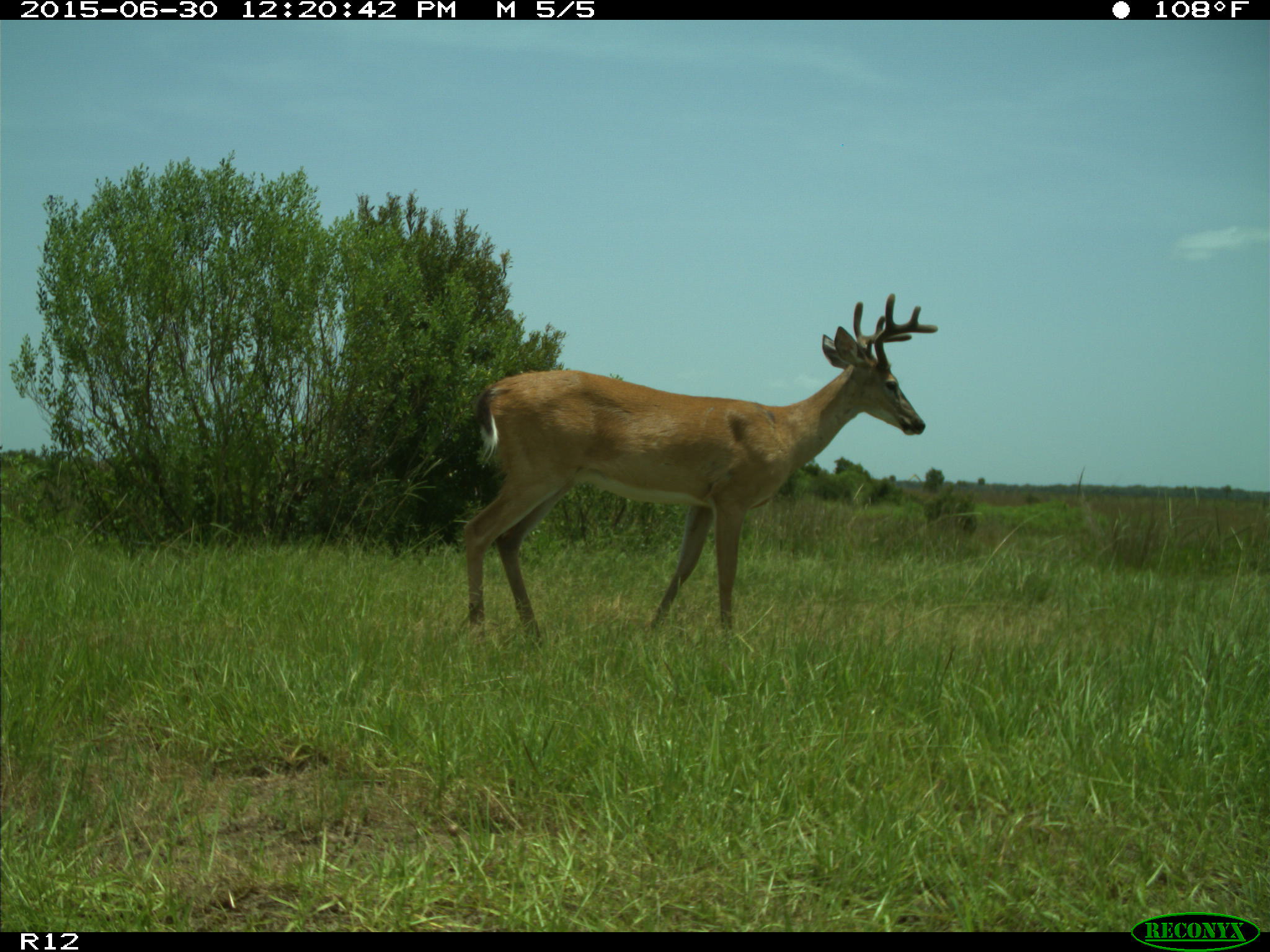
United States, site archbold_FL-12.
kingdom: Animalia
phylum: Chordata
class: Mammalia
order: Artiodactyla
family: Cervidae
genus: Odocoileus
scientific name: Odocoileus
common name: deer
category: unidentified deer